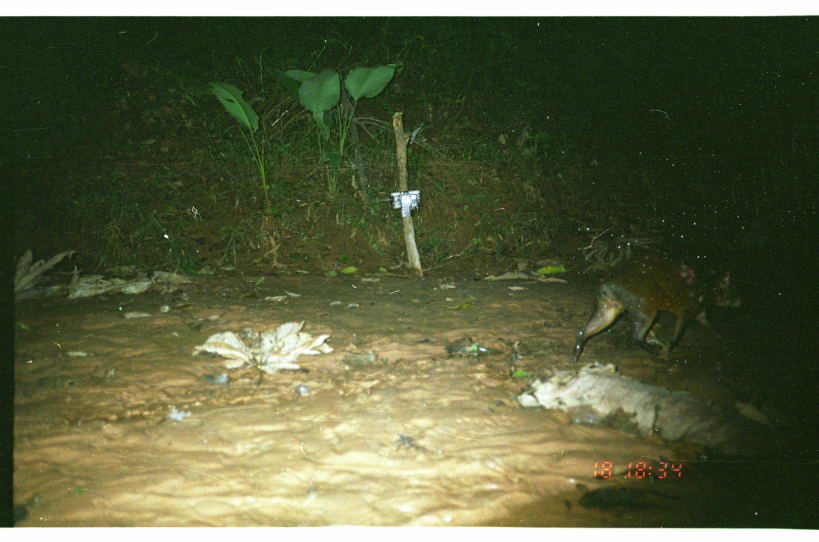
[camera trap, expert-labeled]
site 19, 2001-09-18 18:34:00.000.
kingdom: Animalia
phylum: Chordata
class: Mammalia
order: Rodentia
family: Dasyproctidae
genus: Dasyprocta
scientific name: Dasyprocta punctata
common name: central american agouti